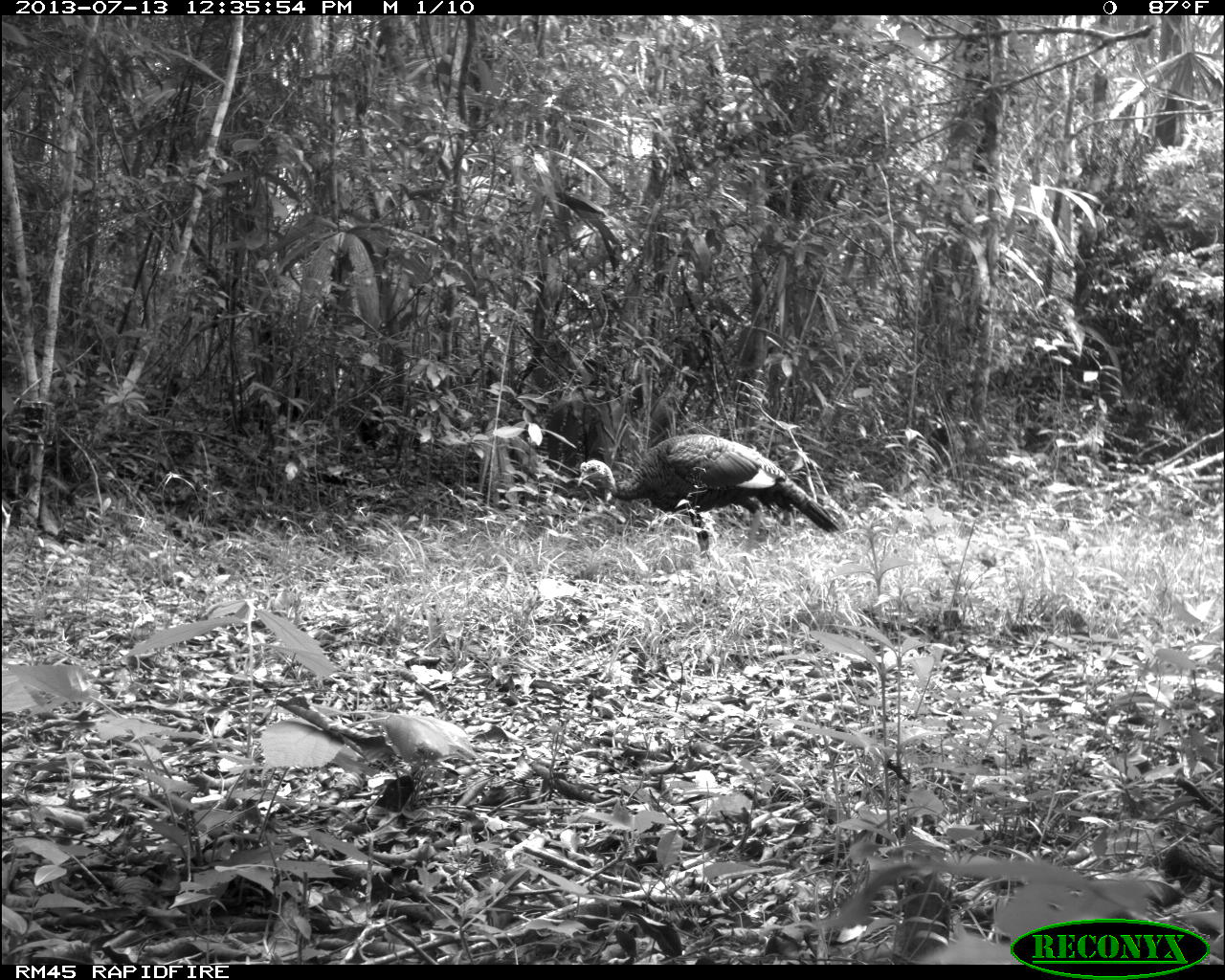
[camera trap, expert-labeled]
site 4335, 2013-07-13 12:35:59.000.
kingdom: Animalia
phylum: Chordata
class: Aves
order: Galliformes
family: Phasianidae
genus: Meleagris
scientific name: Meleagris ocellata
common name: ocellated turkey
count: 1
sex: female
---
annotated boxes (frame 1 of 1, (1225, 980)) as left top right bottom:
meleagris ocellata: 576 434 842 561